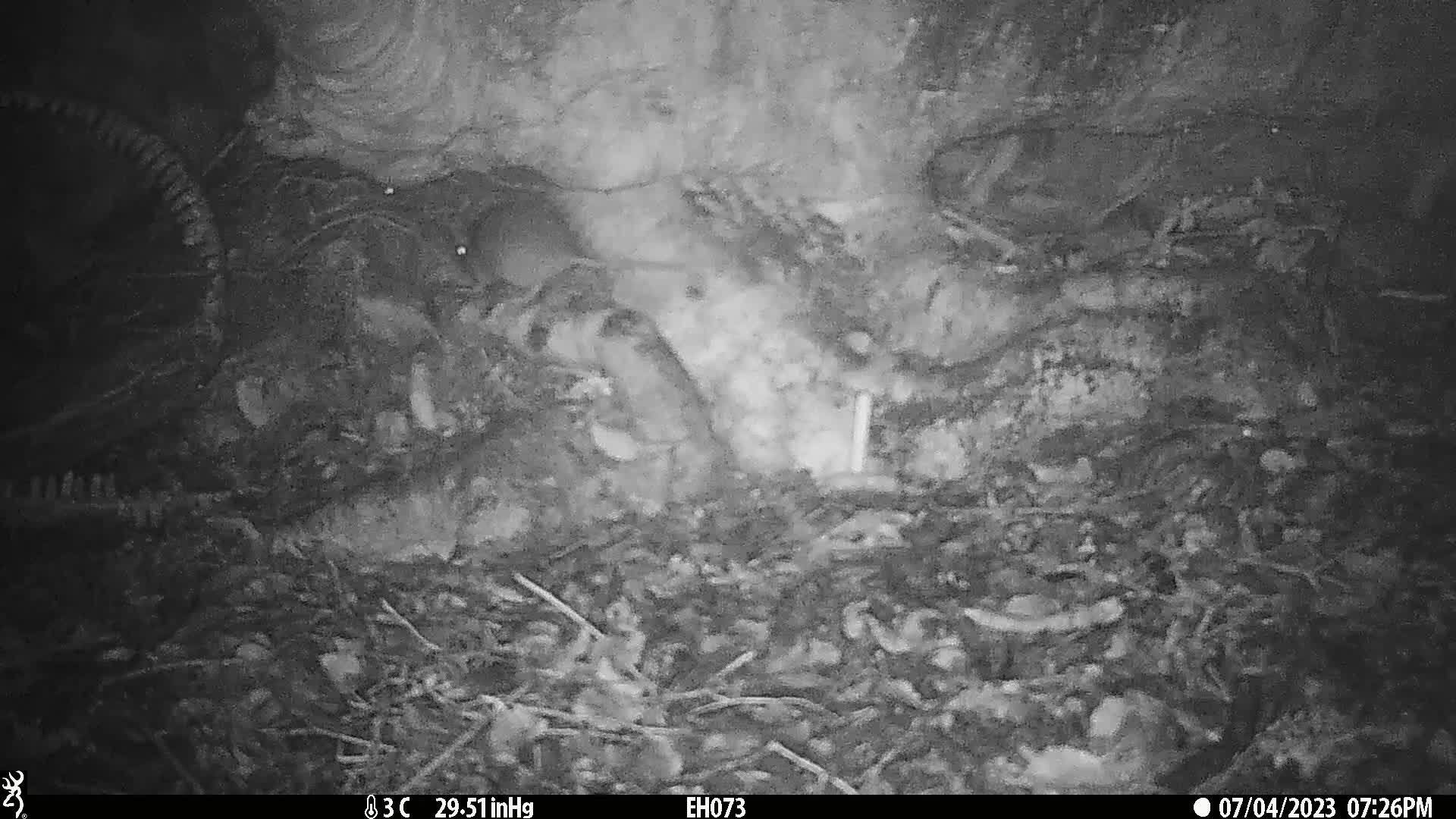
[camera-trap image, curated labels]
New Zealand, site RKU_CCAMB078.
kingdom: Animalia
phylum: Chordata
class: Mammalia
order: Rodentia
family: Muridae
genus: Rattus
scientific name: Rattus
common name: rat